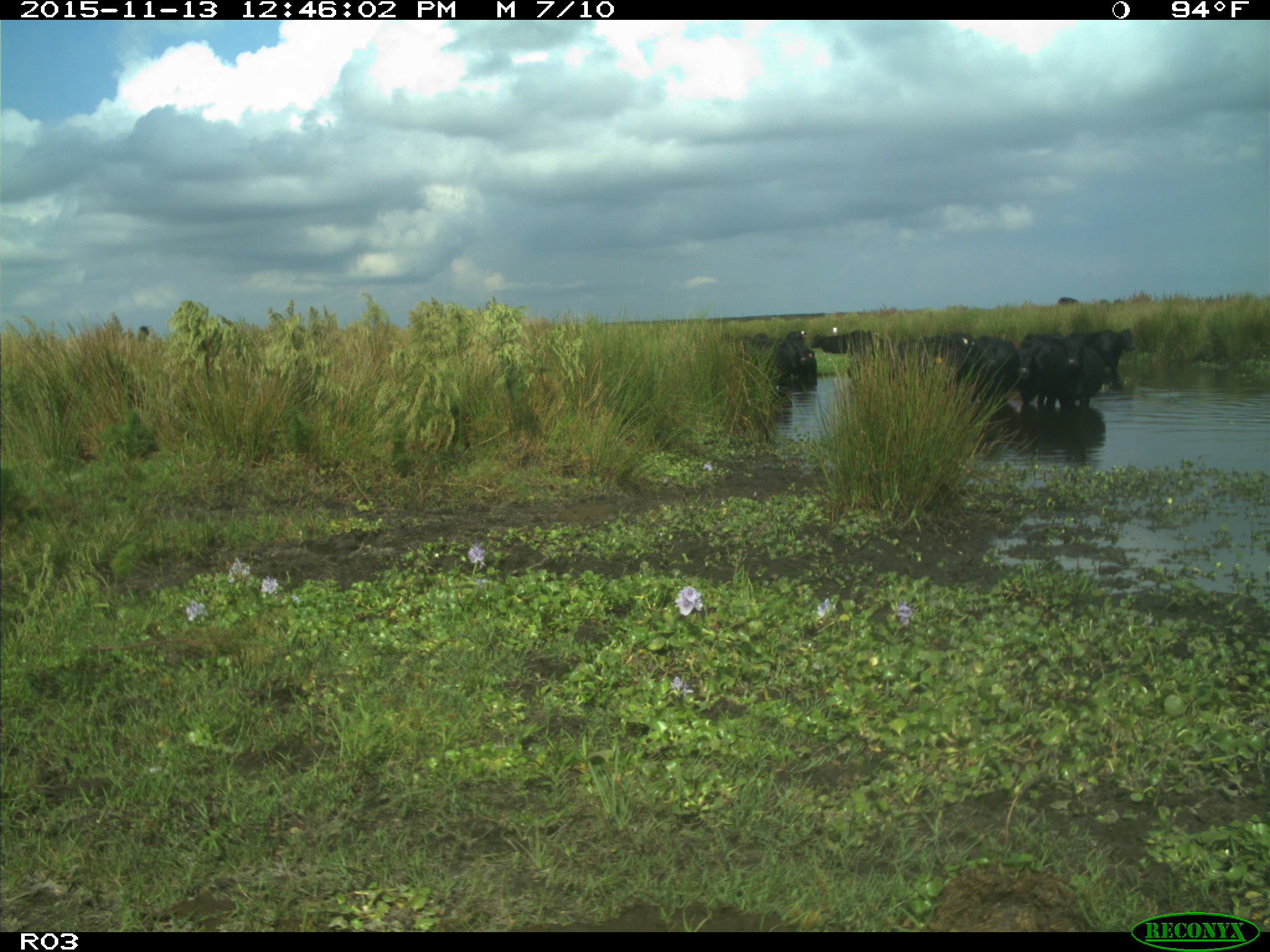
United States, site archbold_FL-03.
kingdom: Animalia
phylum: Chordata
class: Mammalia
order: Artiodactyla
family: Bovidae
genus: Bos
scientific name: Bos taurus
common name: domestic cow